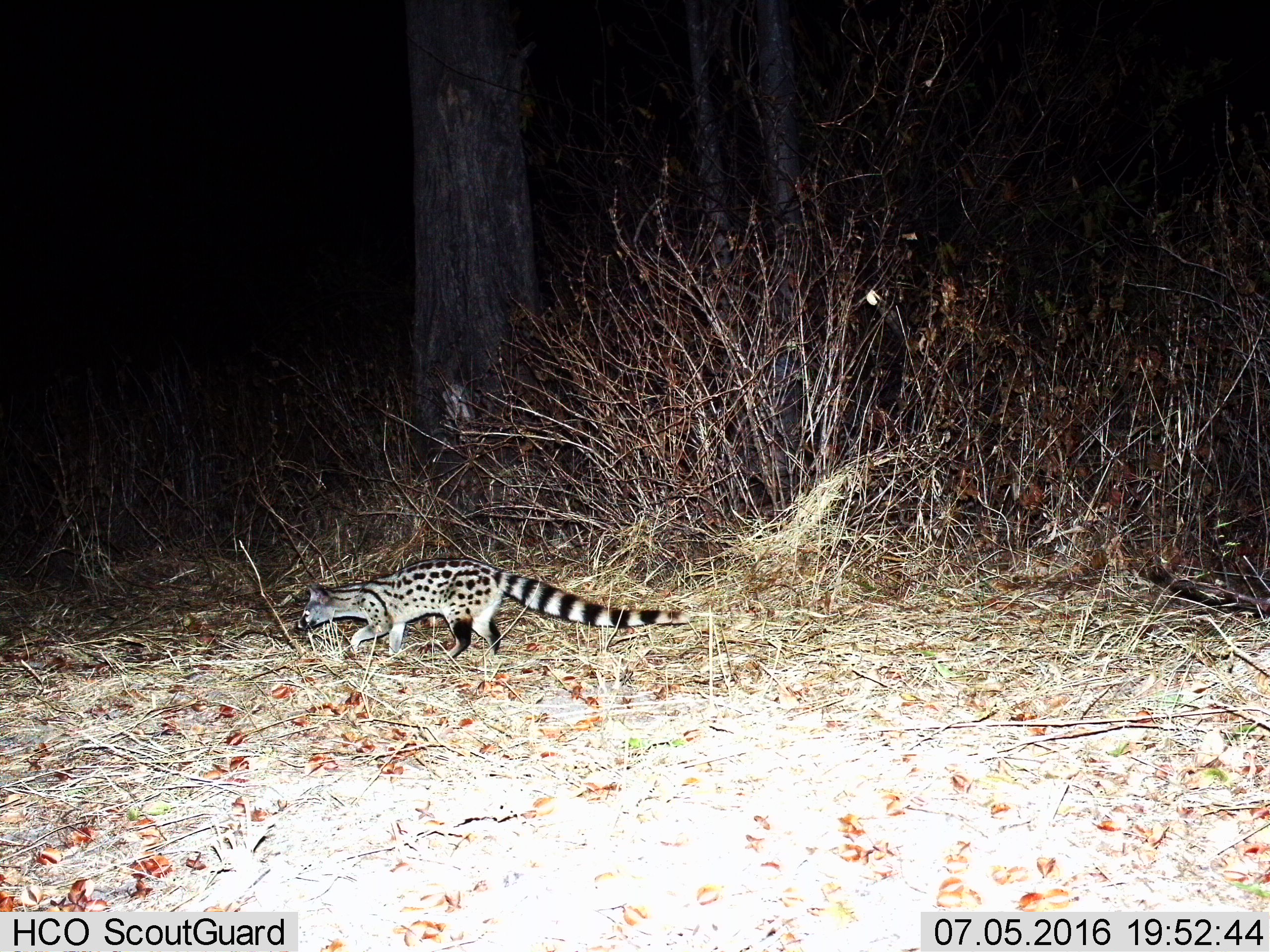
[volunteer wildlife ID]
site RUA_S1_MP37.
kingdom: Animalia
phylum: Chordata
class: Mammalia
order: Carnivora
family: Viverridae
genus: Genetta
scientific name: Genetta genetta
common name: small-spotted genet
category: genetcommonsmallspotted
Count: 1.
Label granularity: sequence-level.